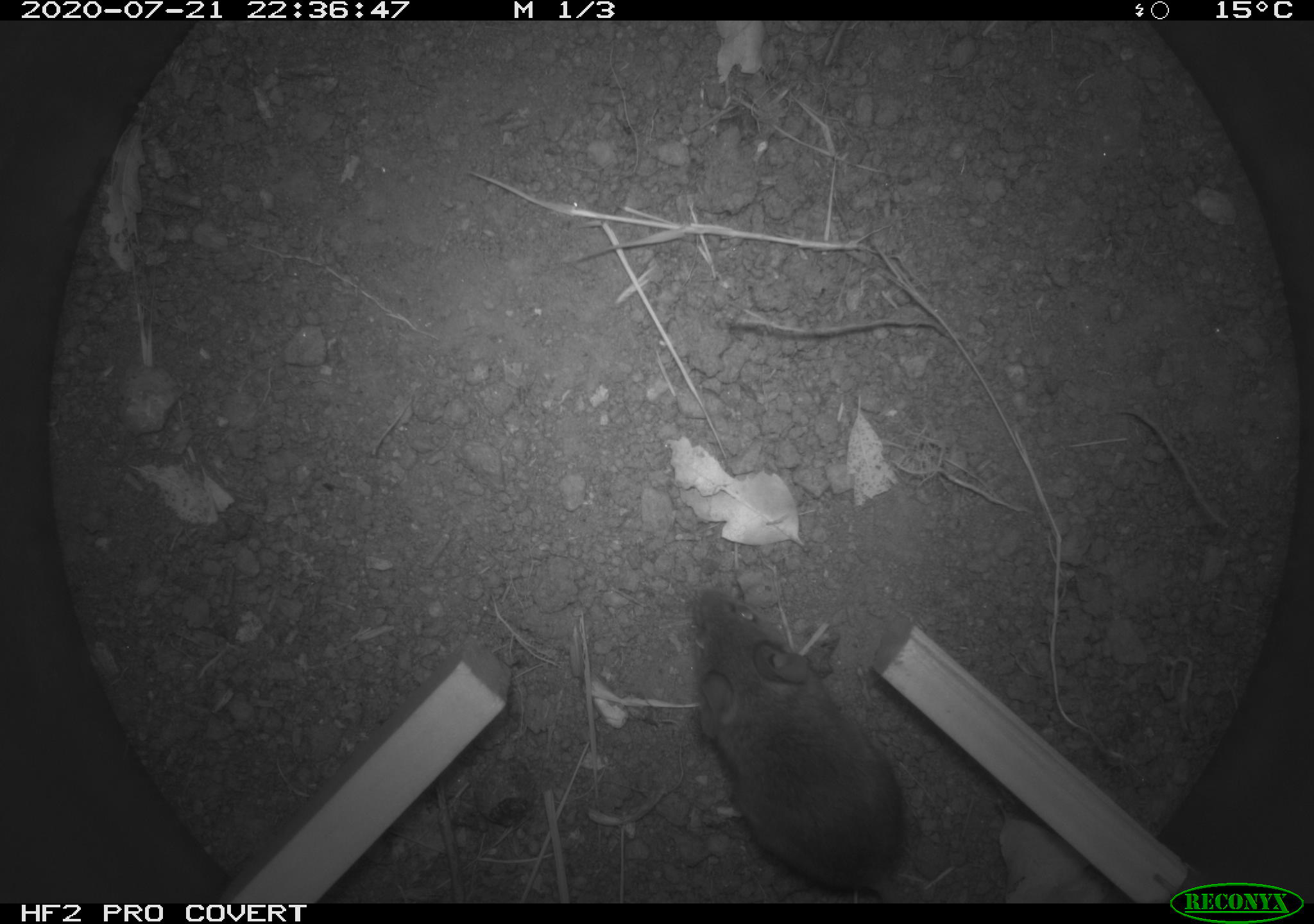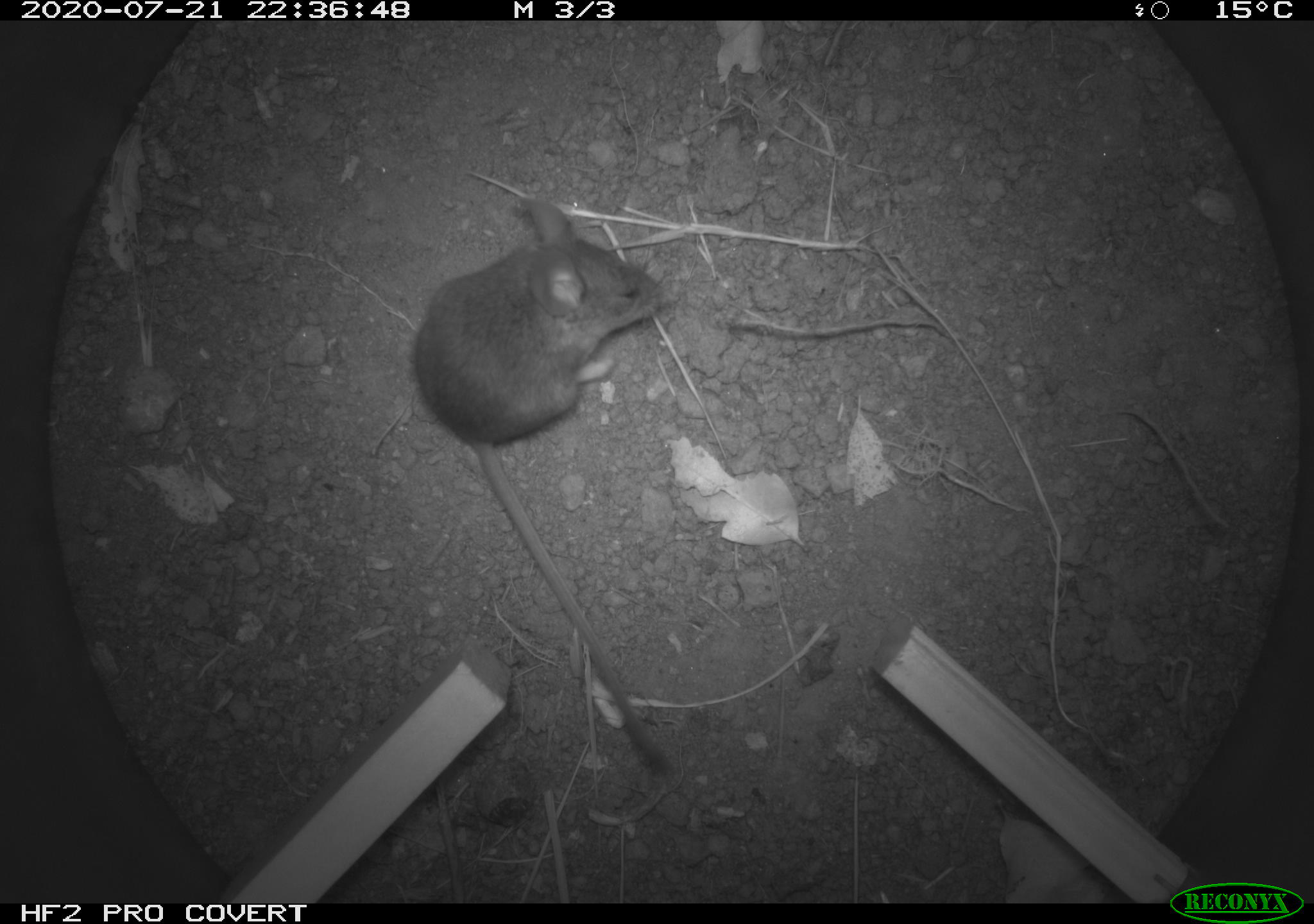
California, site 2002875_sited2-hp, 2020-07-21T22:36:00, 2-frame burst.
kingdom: Animalia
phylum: Chordata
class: Mammalia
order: Rodentia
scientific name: Rodentia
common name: rodent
Rodent (Rodentia).